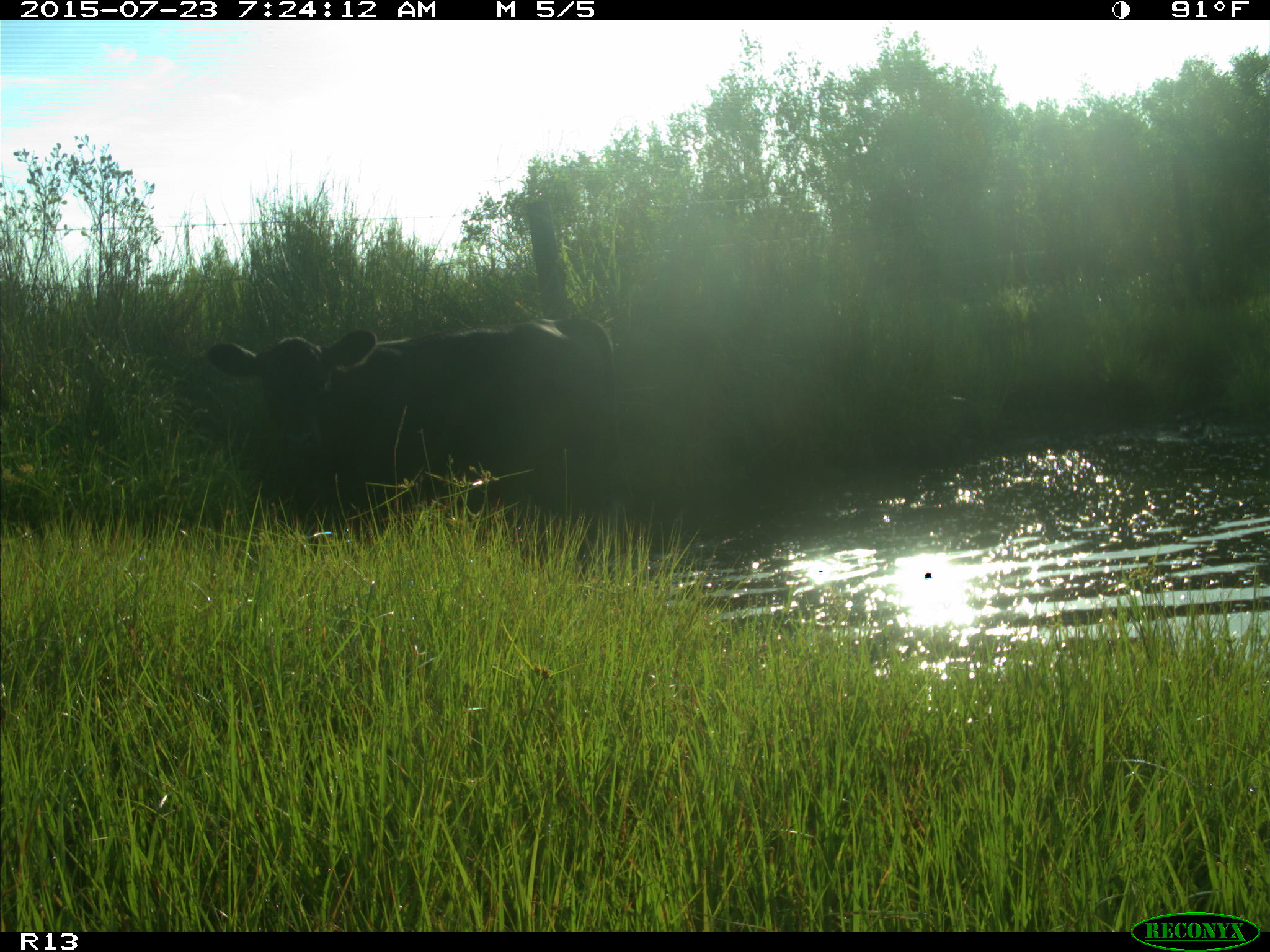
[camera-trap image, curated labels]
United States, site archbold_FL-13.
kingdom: Animalia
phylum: Chordata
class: Mammalia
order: Artiodactyla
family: Bovidae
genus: Bos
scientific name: Bos taurus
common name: domestic cow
Bos taurus (domestic cow).